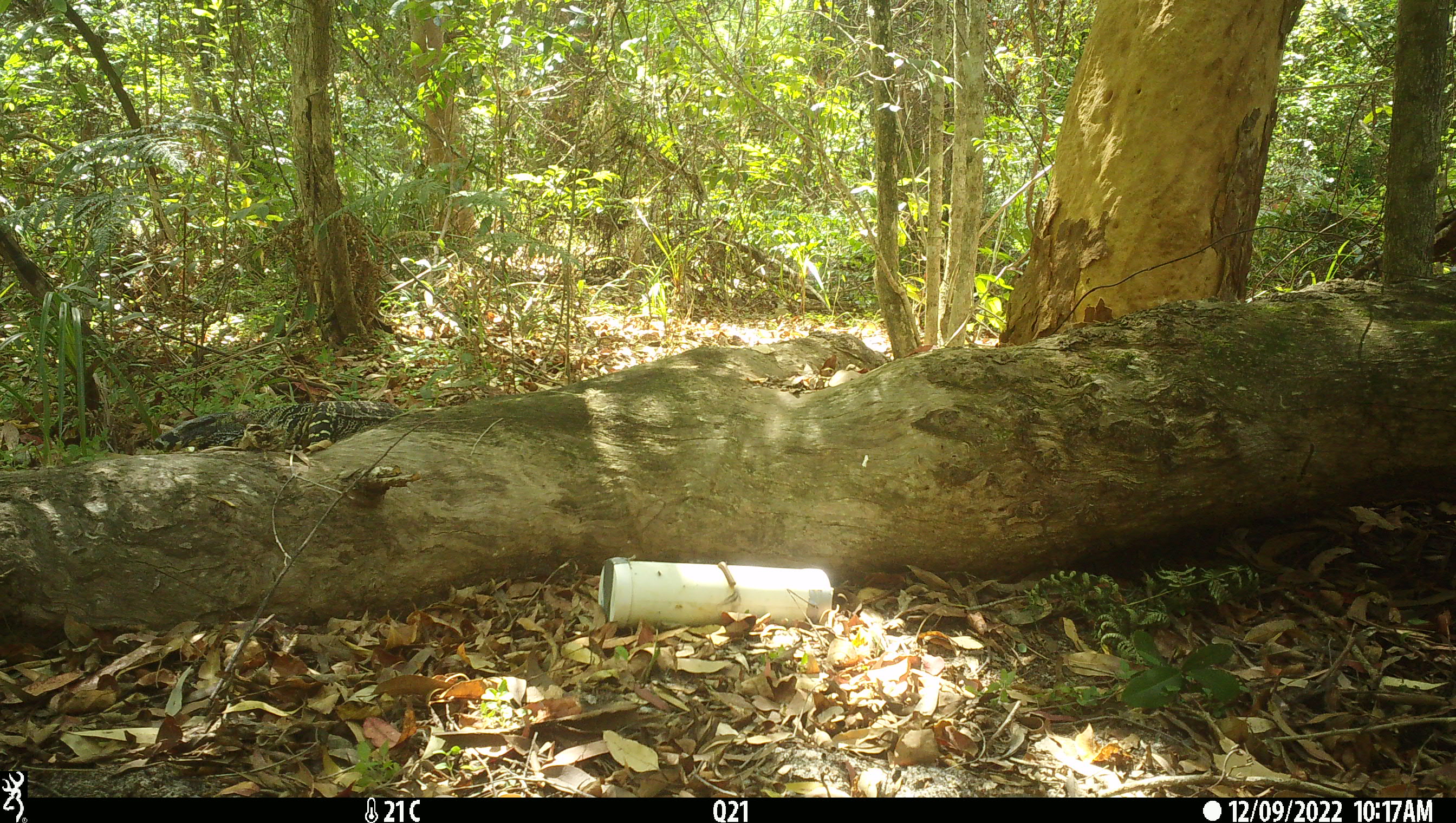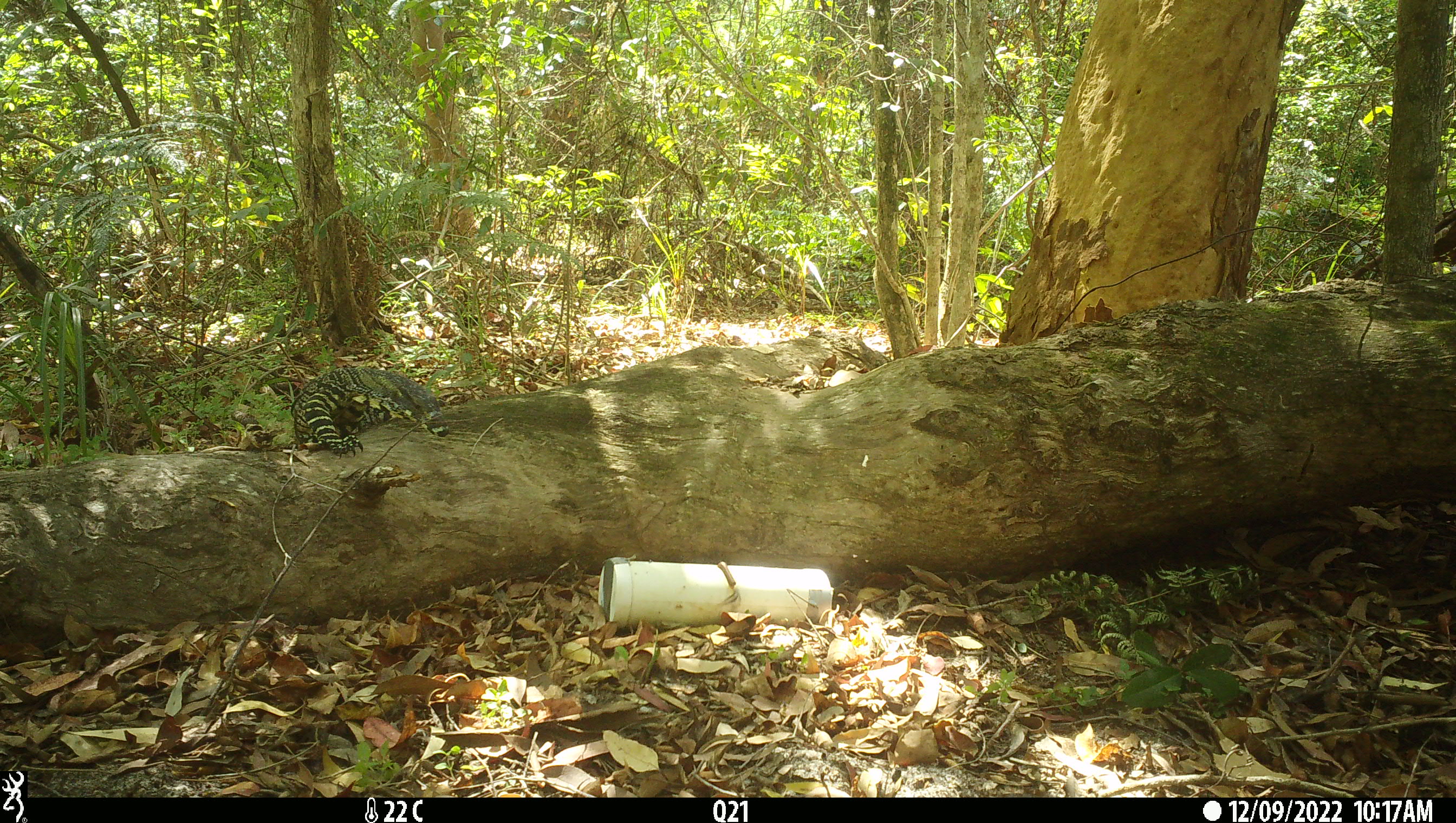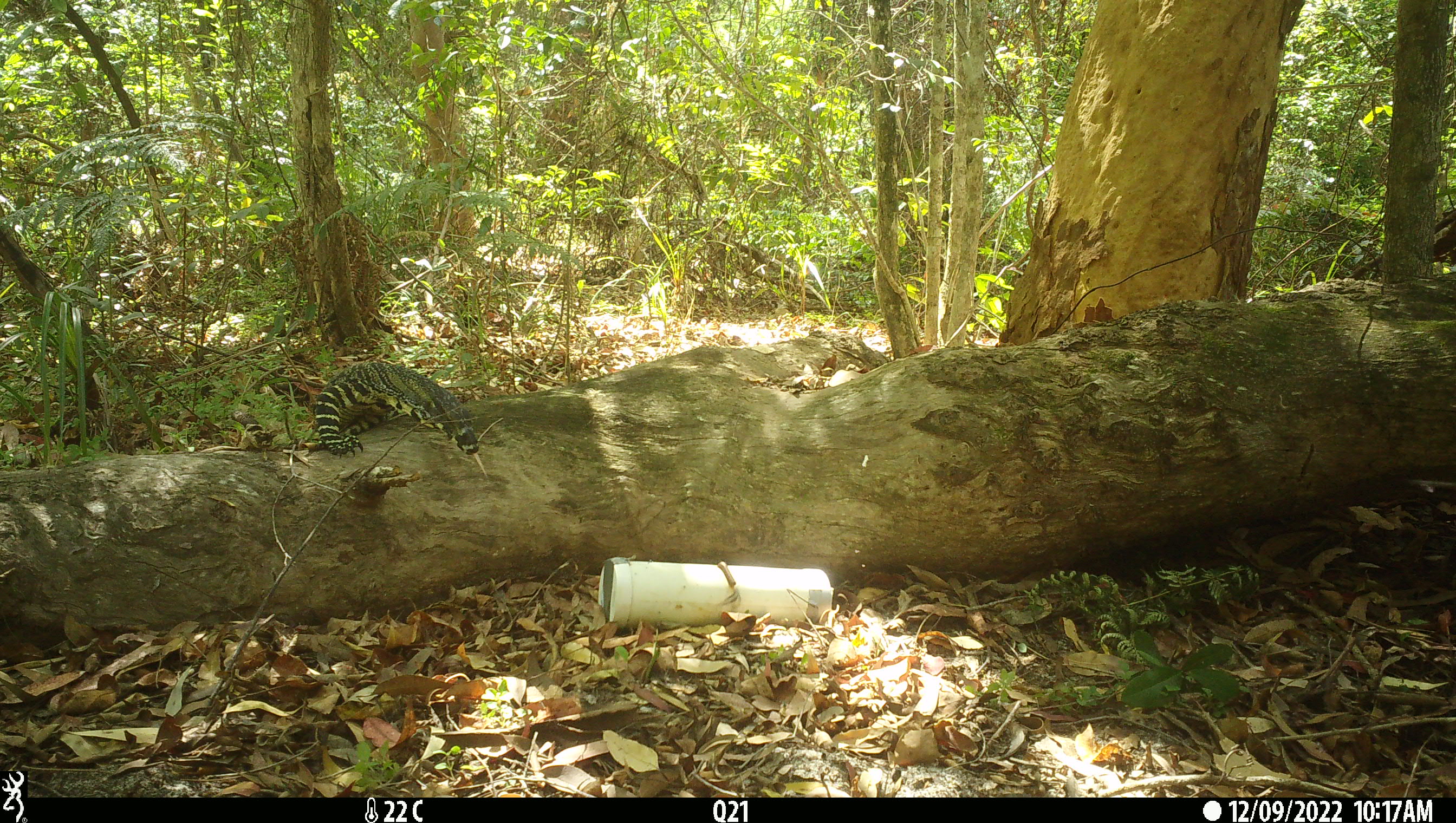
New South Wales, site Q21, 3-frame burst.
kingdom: Animalia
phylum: Chordata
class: Reptilia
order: Squamata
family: Varanidae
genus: Varanus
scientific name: Varanus varius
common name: lace monitor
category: goanna